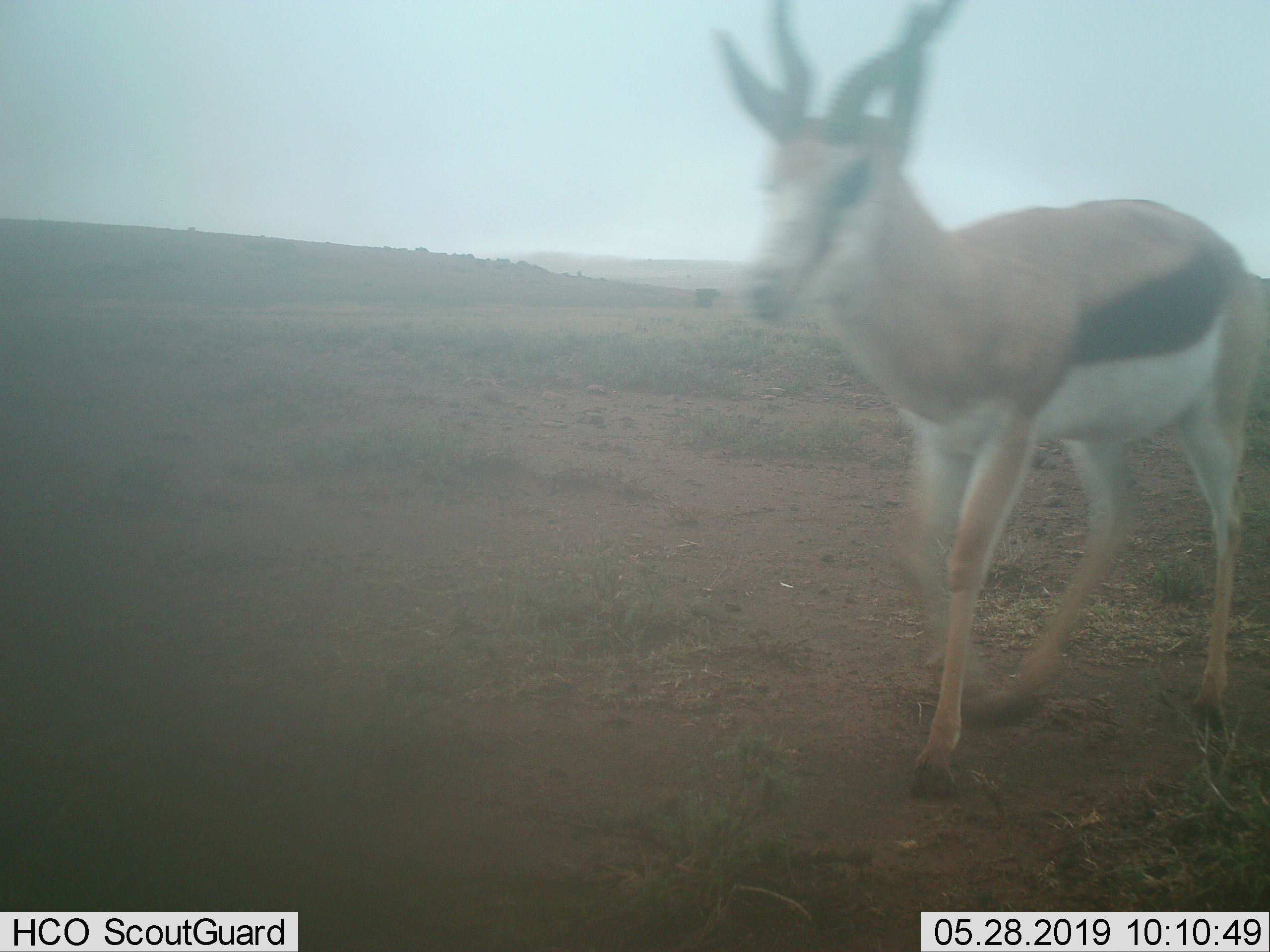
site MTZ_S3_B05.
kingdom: Animalia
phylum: Chordata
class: Mammalia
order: Artiodactyla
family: Bovidae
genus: Antidorcas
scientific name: Antidorcas marsupialis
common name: springbok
Springbok (Antidorcas marsupialis), count 1. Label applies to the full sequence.